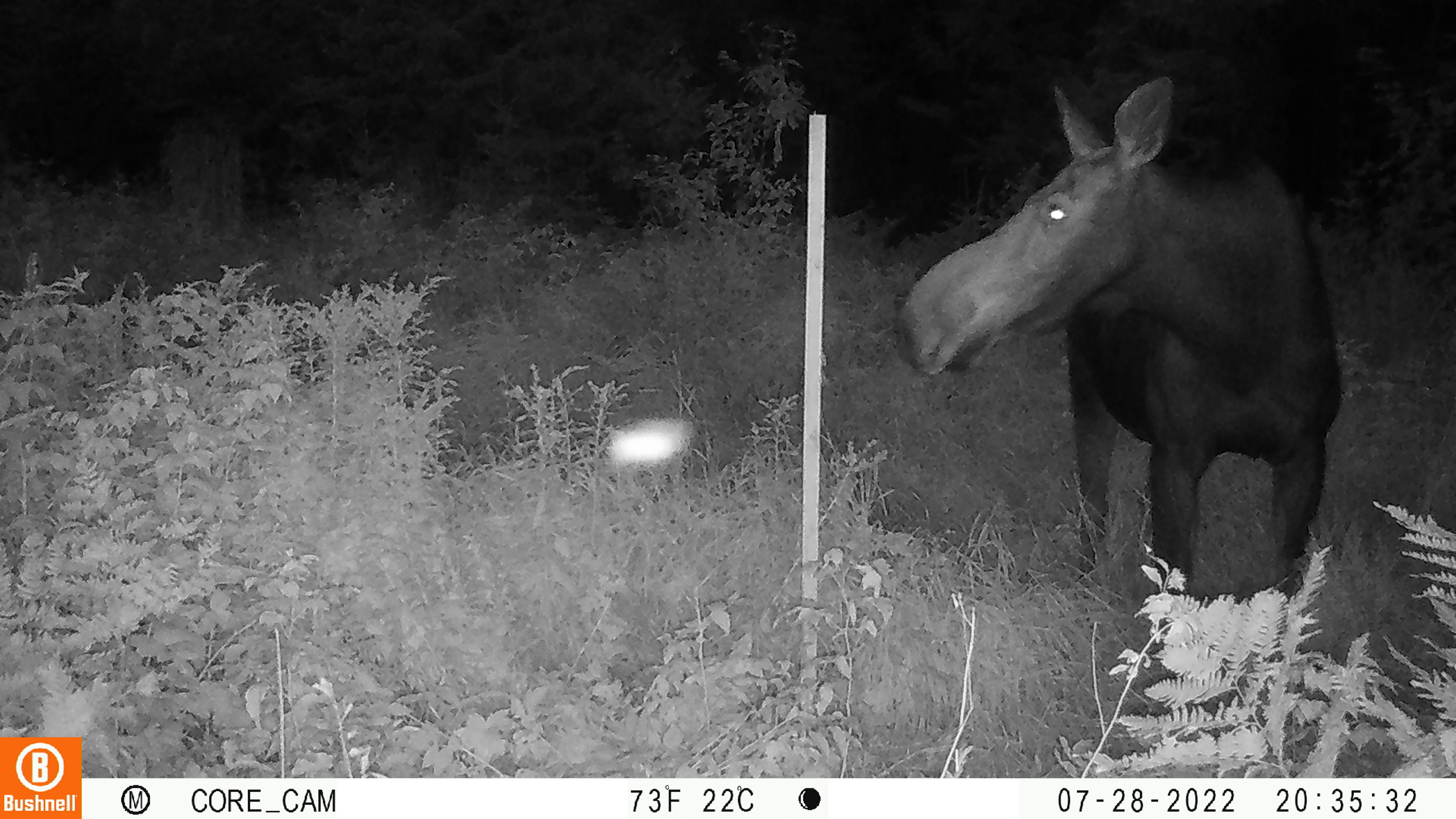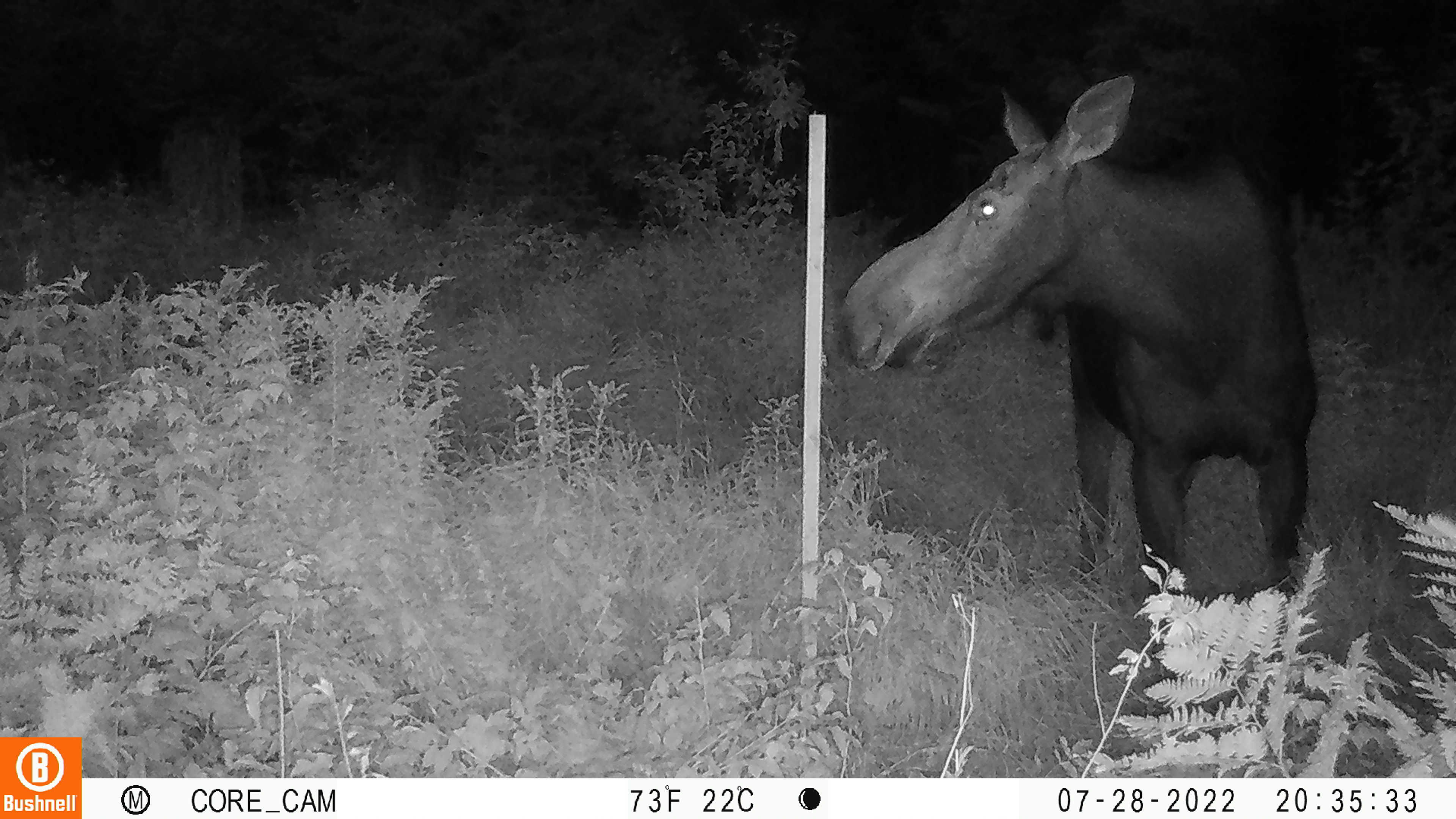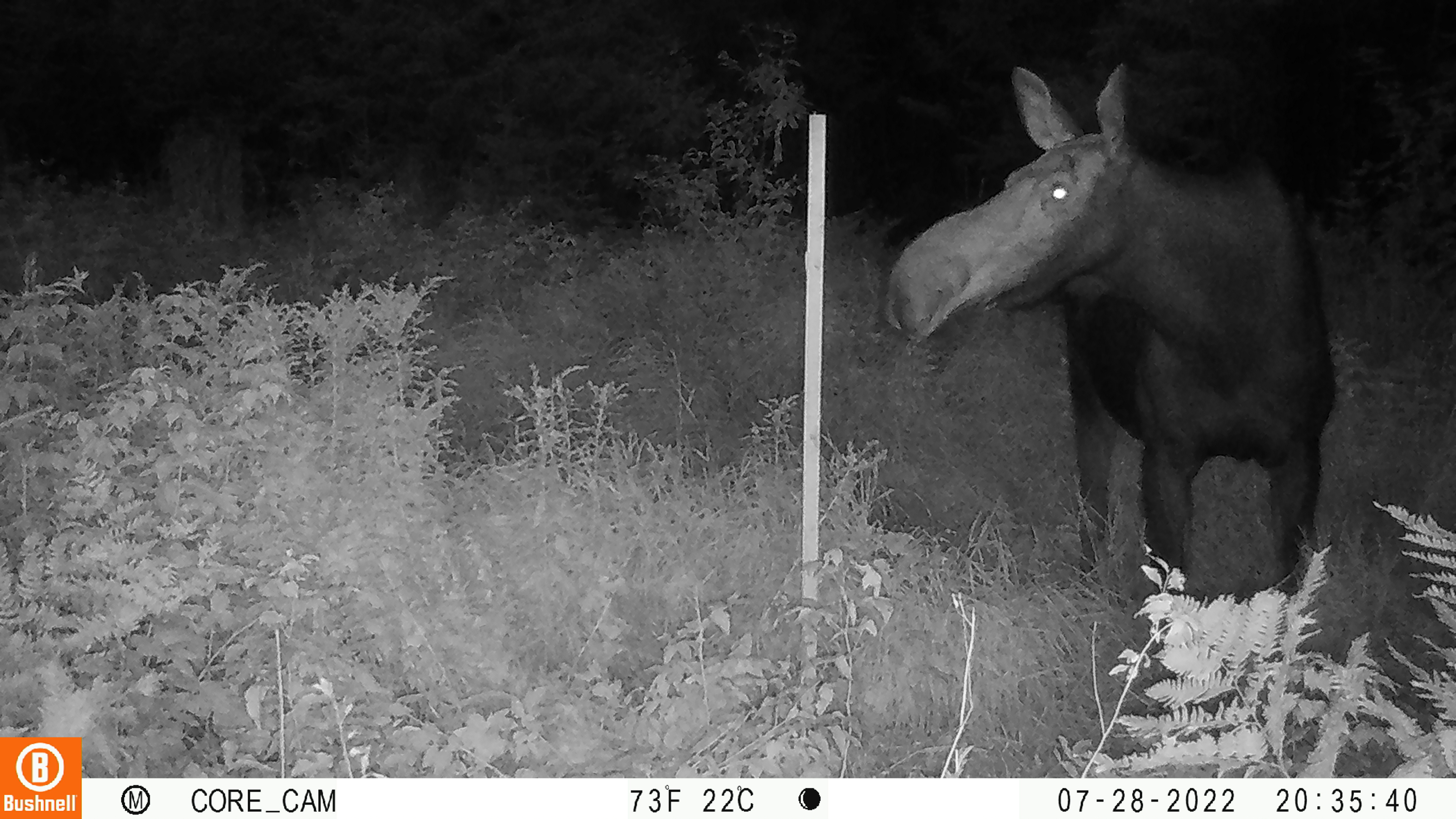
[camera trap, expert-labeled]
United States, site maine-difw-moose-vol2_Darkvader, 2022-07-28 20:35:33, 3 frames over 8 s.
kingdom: Animalia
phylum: Chordata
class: Mammalia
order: Artiodactyla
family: Cervidae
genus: Alces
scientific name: Alces alces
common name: moose